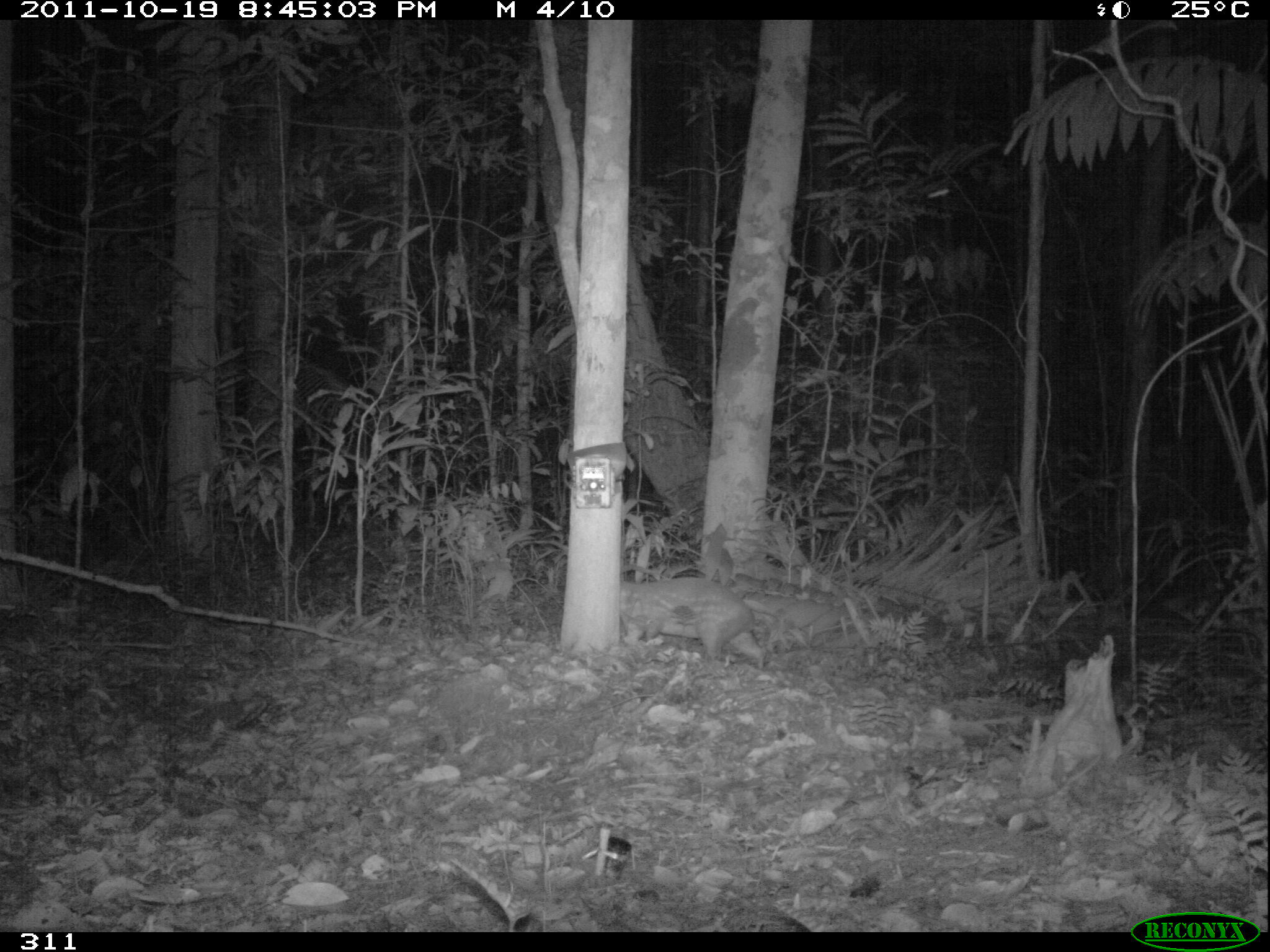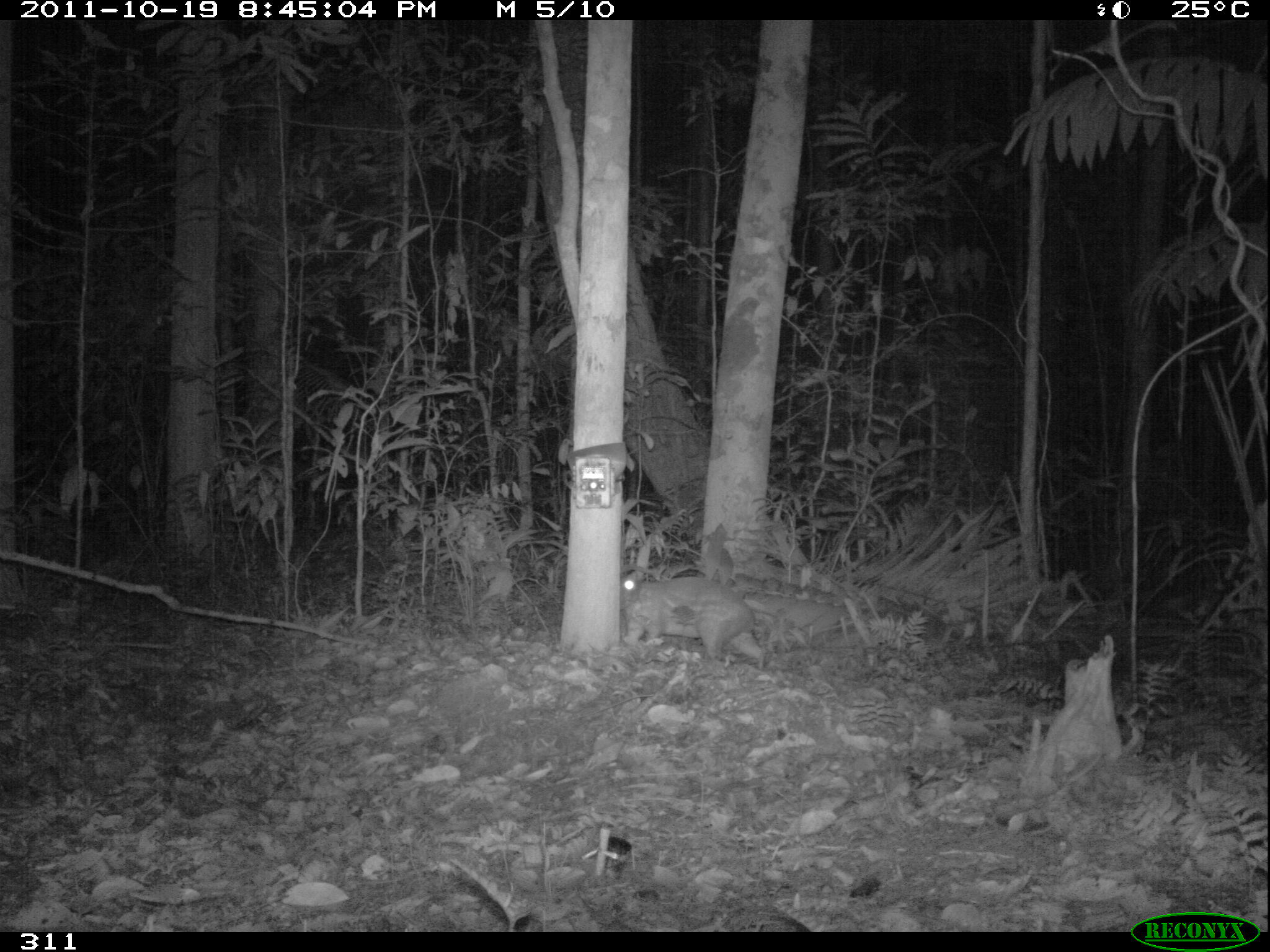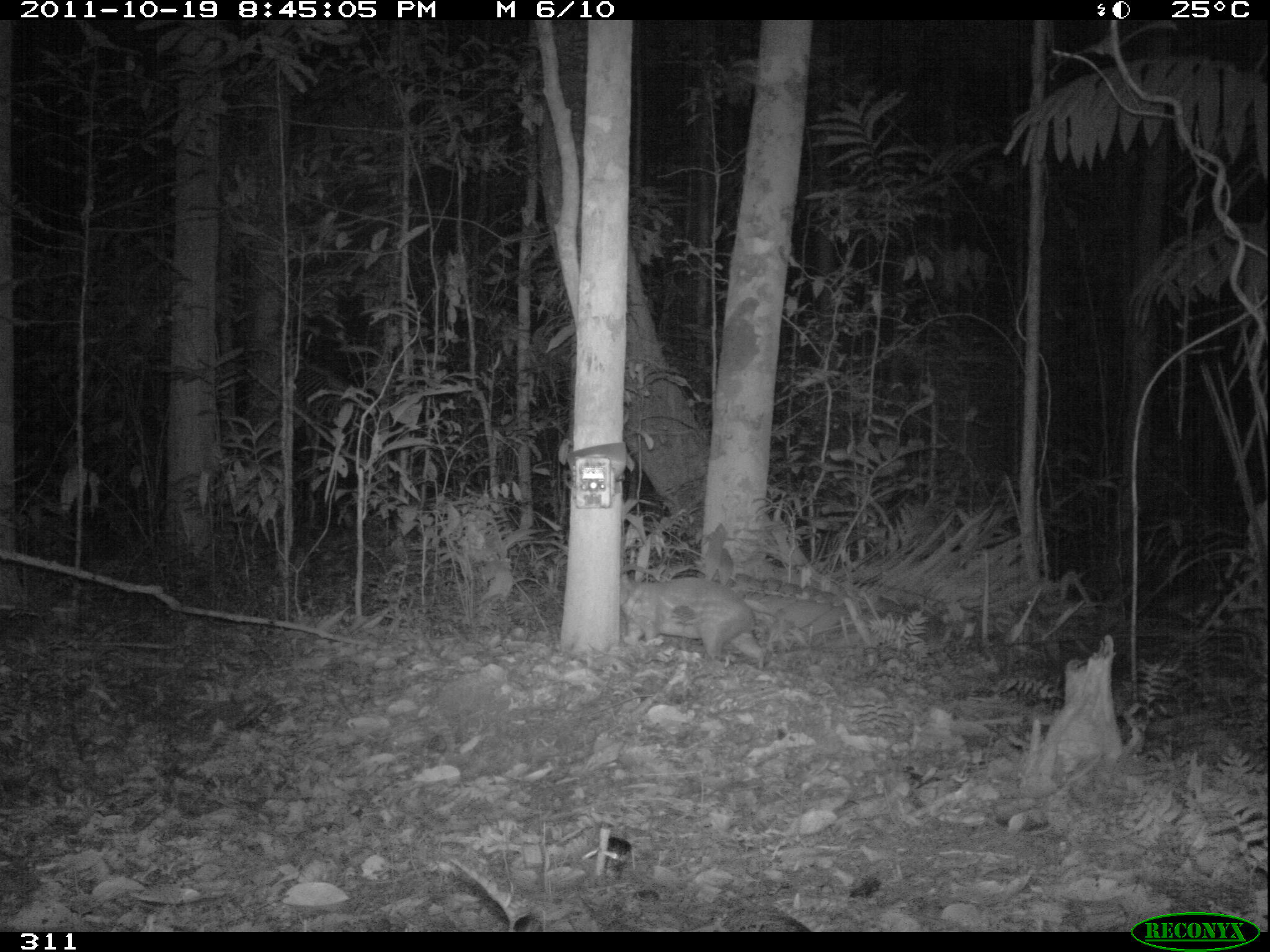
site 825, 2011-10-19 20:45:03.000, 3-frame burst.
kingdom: Animalia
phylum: Chordata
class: Mammalia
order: Rodentia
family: Cuniculidae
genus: Cuniculus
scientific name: Cuniculus paca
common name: spotted paca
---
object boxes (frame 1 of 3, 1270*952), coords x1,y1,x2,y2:
cuniculus paca: 620,575,766,668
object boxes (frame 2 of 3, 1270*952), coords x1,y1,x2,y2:
cuniculus paca: 620,571,764,669